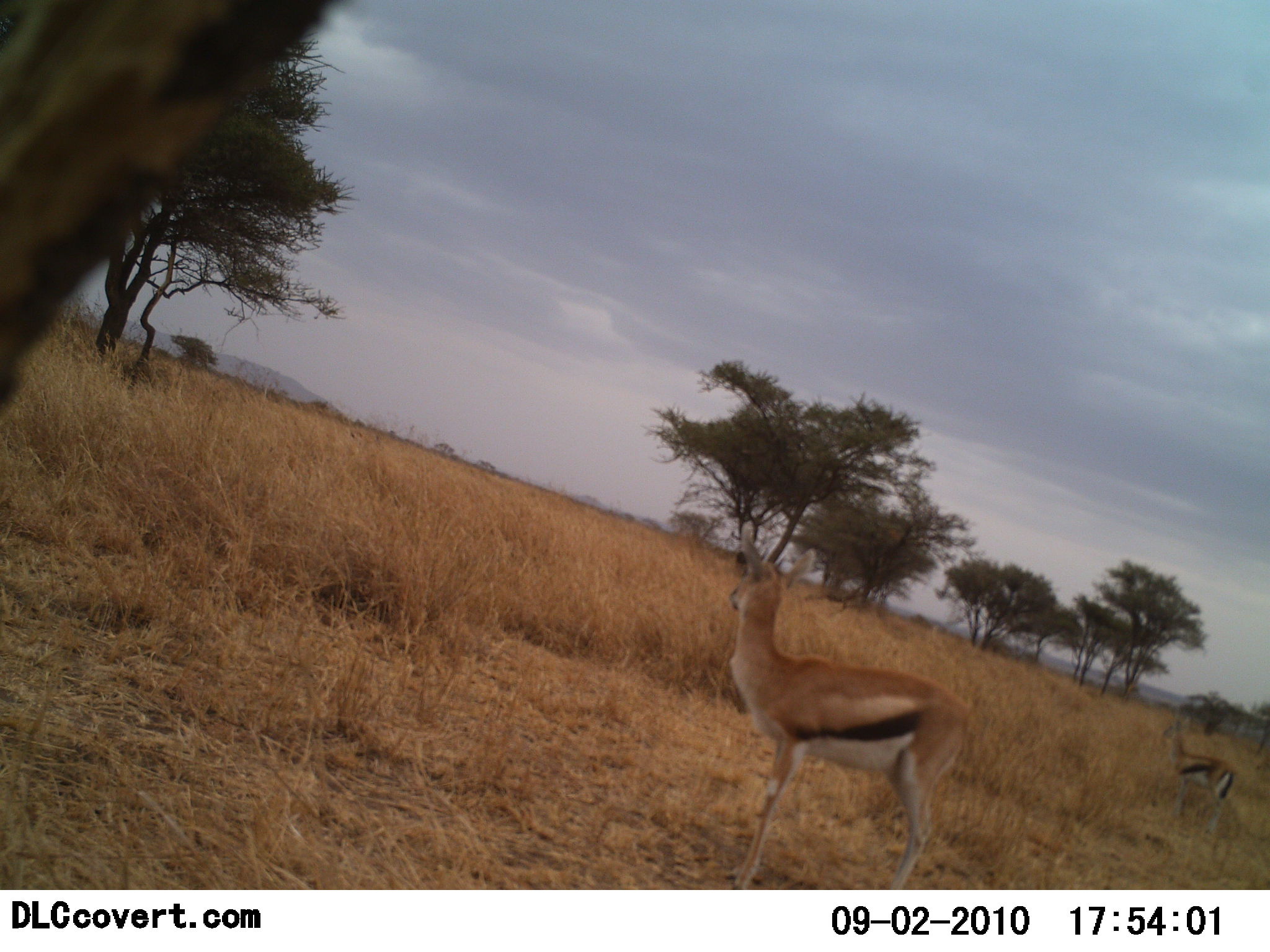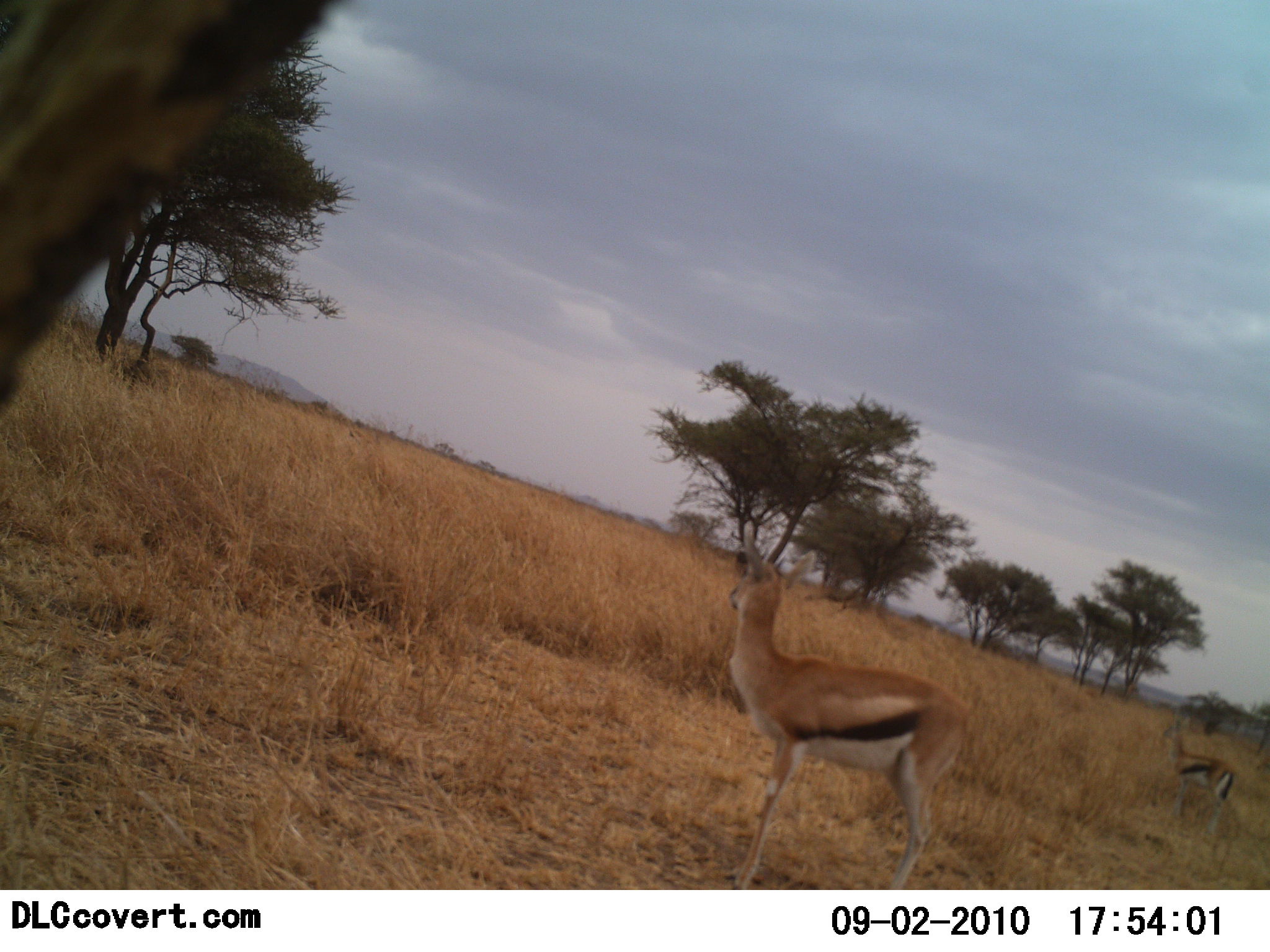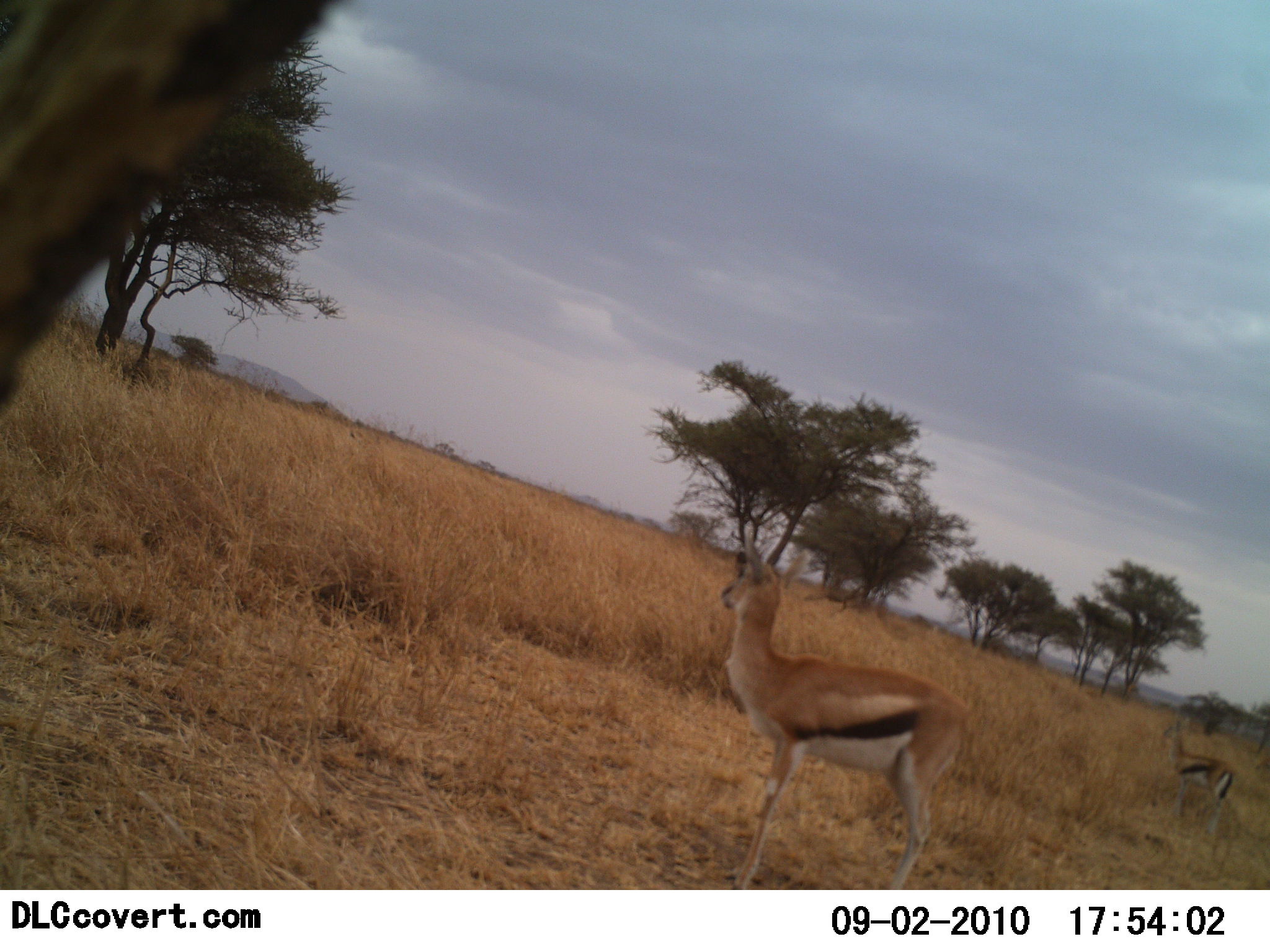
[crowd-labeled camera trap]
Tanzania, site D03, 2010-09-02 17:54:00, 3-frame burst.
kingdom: Animalia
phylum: Chordata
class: Mammalia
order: Artiodactyla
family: Bovidae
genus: Eudorcas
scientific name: Eudorcas thomsonii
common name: thomson's gazelle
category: gazellethomsons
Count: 2.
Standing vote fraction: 100%.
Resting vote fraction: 0%.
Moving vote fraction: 0%.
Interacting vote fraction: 0%.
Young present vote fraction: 0%.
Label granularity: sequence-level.